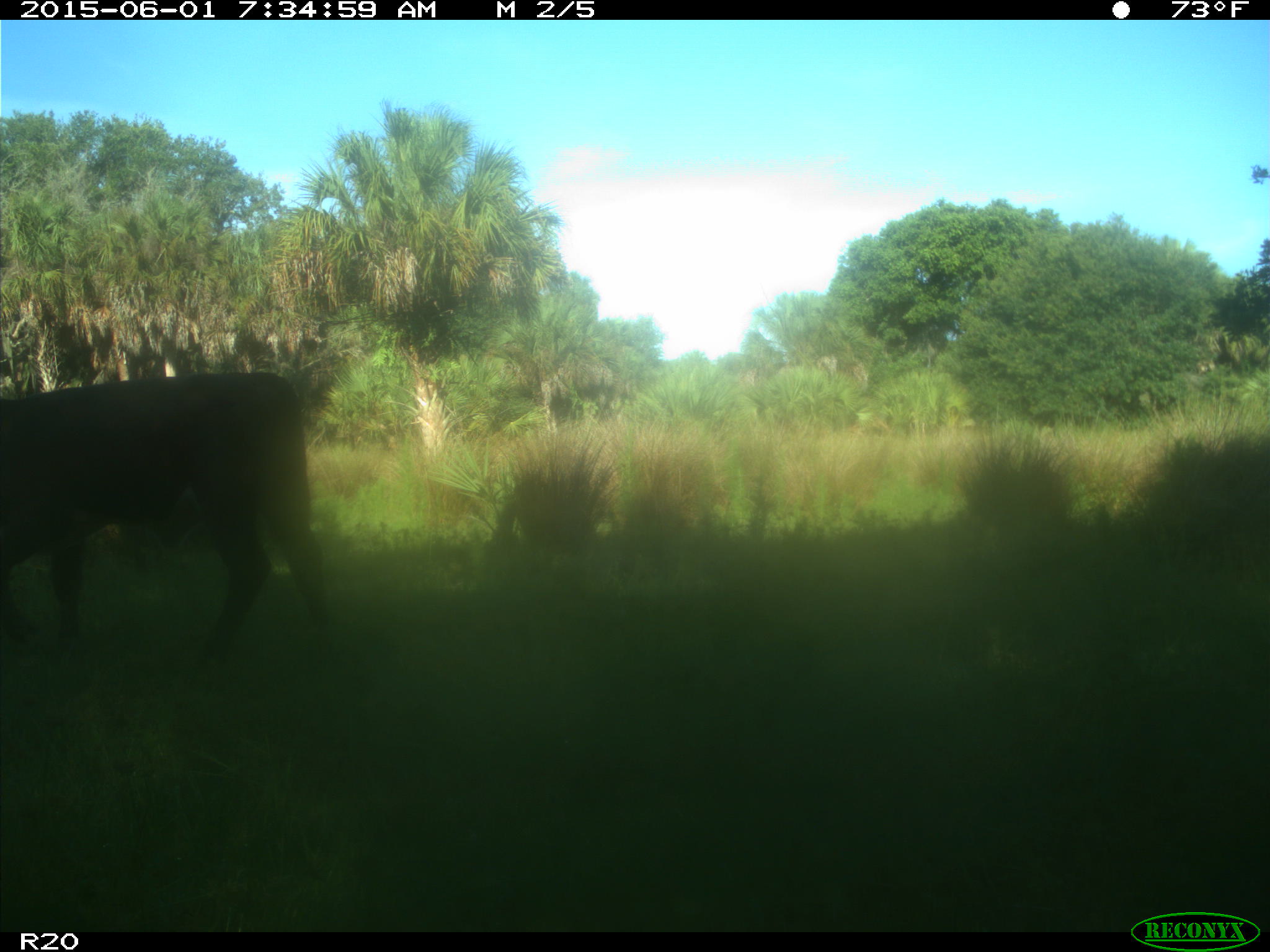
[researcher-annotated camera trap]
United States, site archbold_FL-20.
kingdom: Animalia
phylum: Chordata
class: Mammalia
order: Artiodactyla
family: Bovidae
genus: Bos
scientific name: Bos taurus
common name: domestic cow